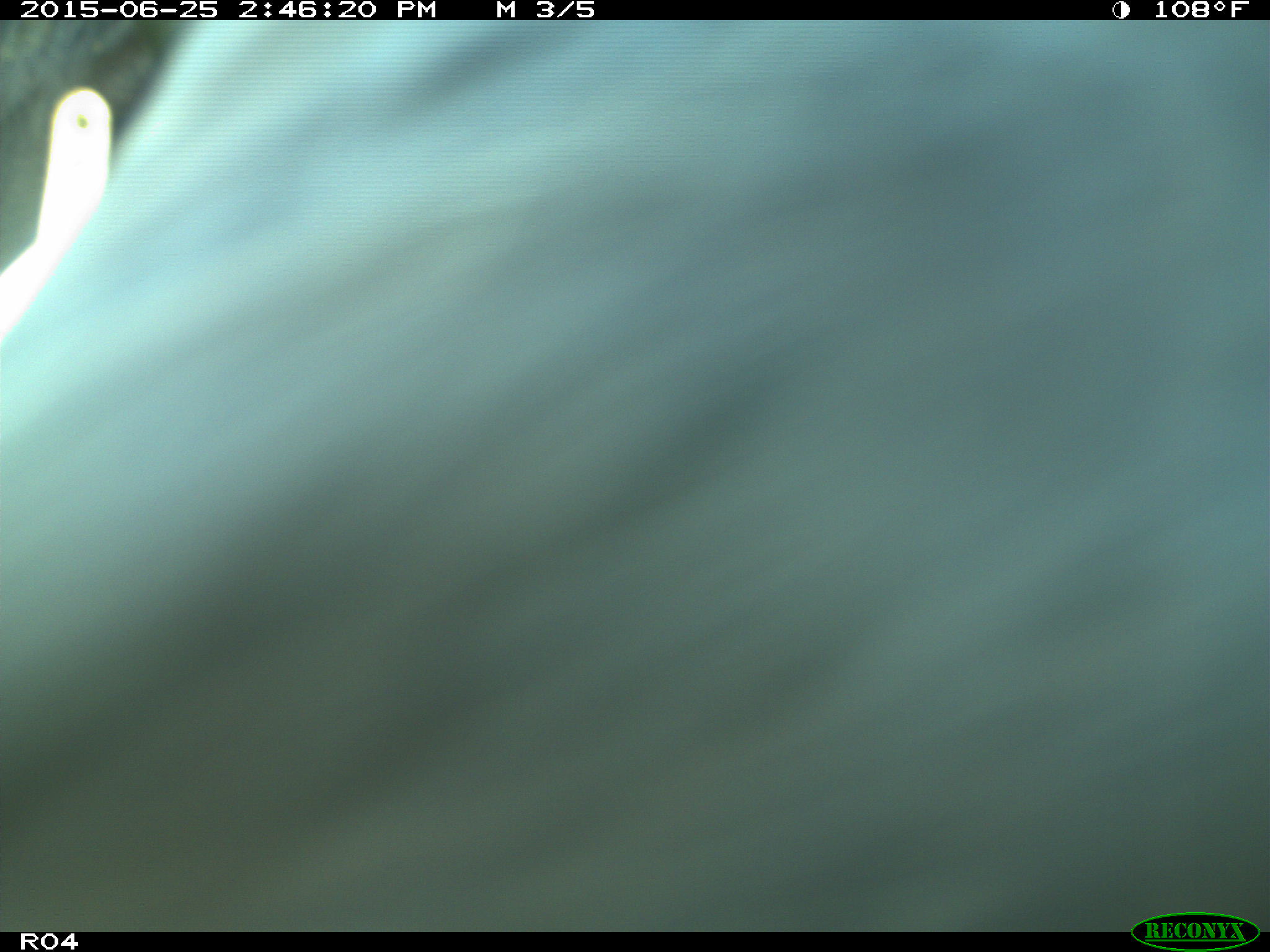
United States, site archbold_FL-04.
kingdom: Animalia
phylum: Chordata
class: Mammalia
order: Artiodactyla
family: Bovidae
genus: Bos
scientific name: Bos taurus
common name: domestic cow